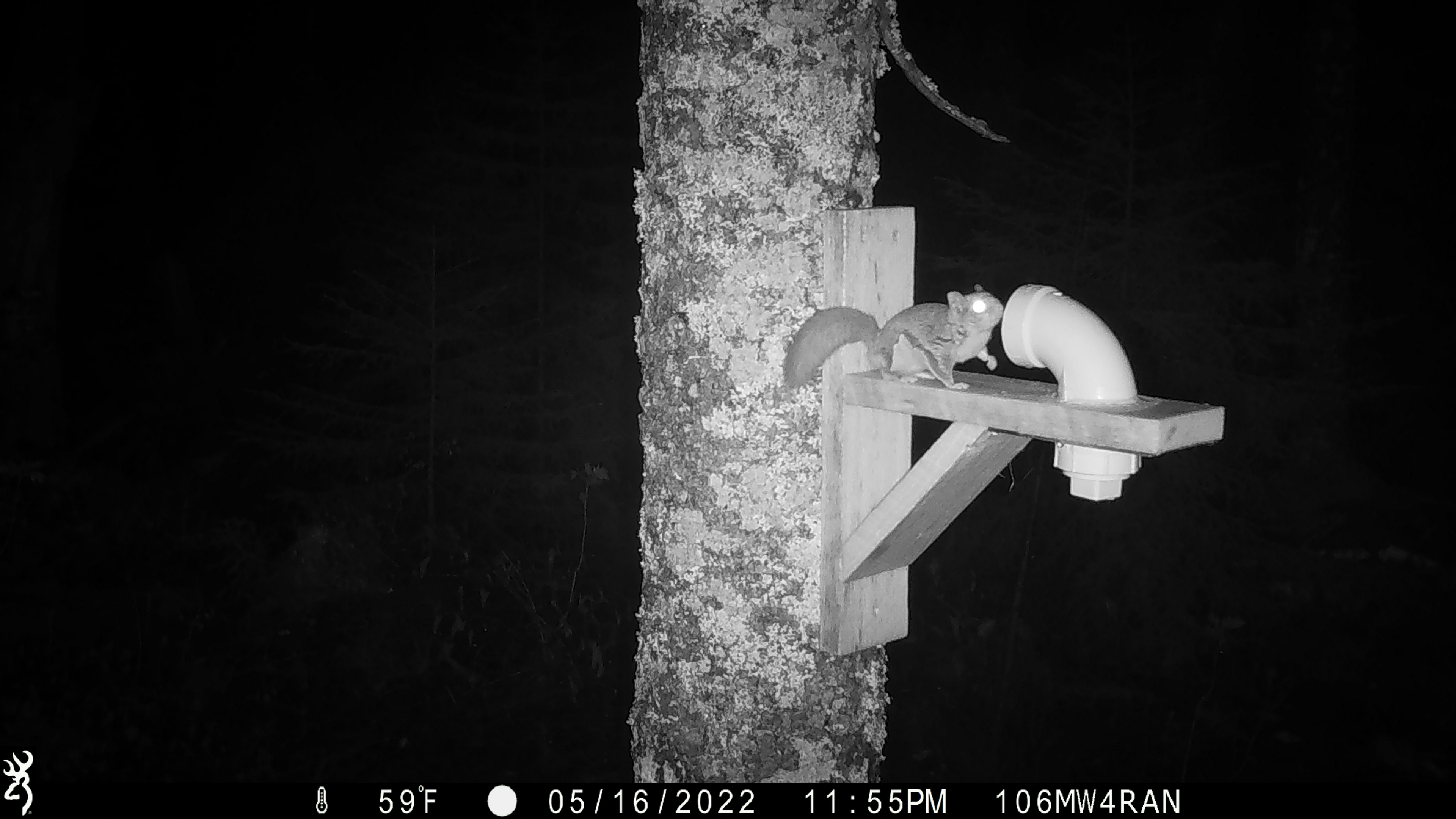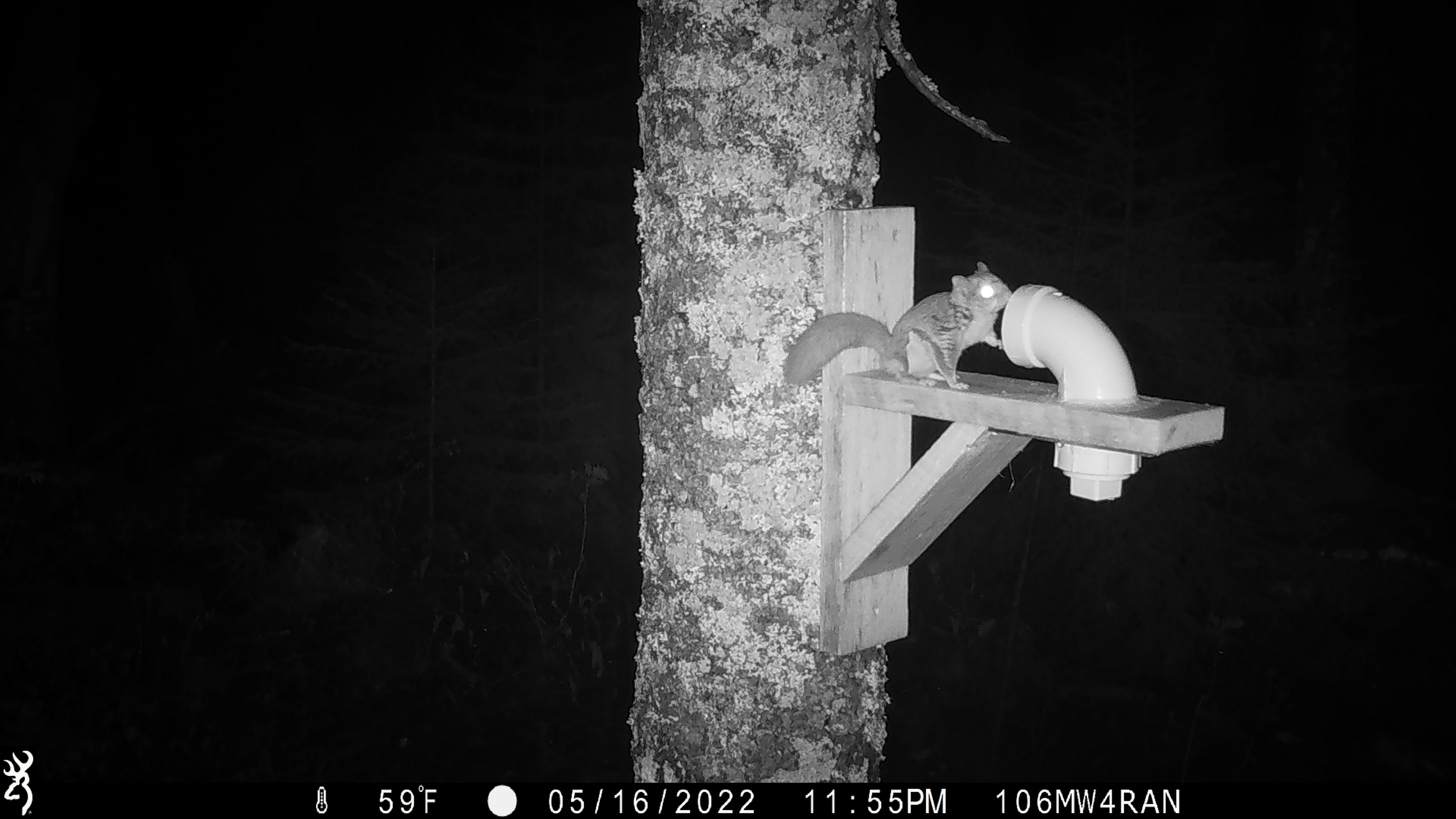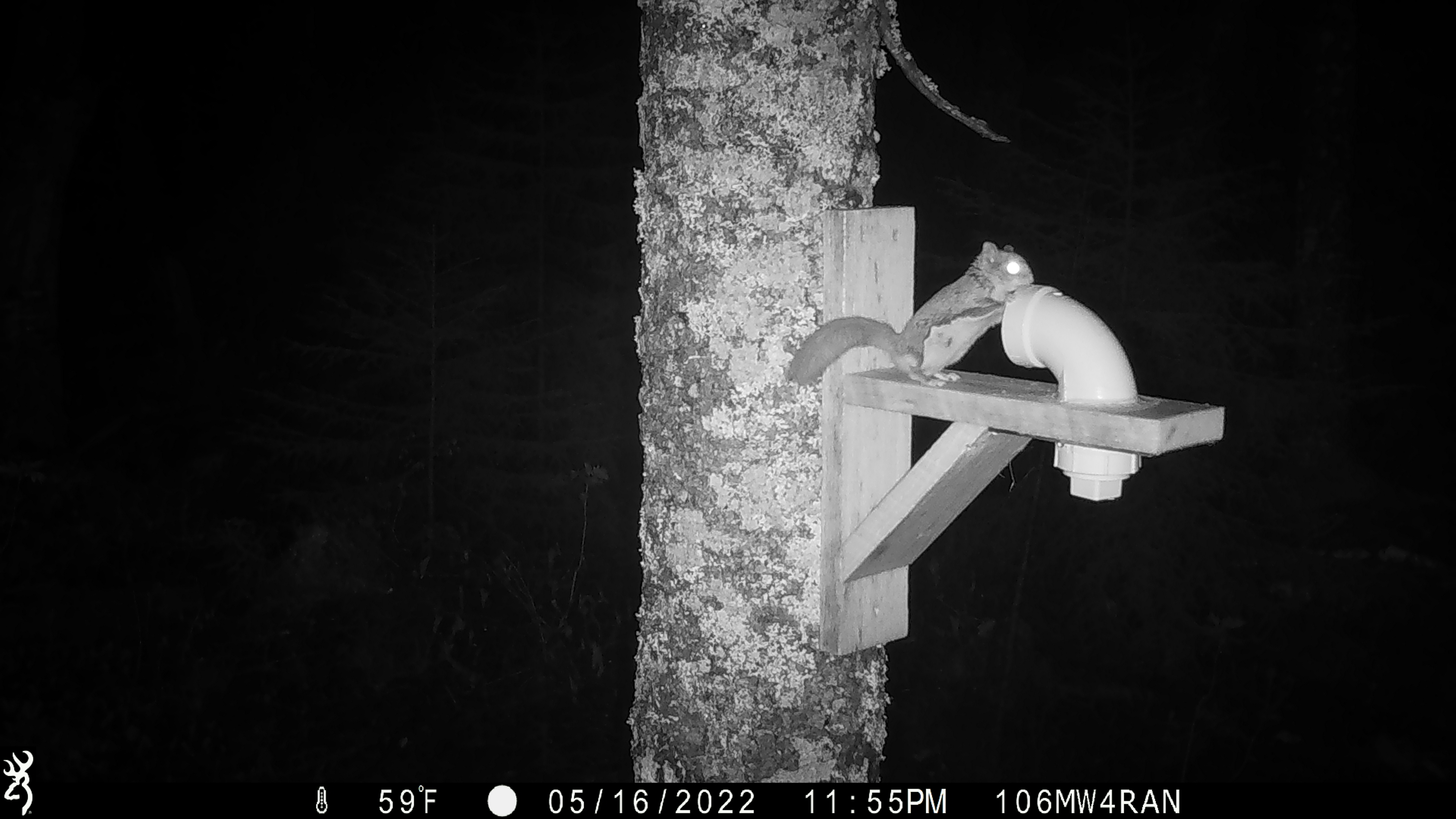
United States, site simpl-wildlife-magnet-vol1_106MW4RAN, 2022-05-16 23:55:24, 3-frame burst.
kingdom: Animalia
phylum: Chordata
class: Mammalia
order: Rodentia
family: Sciuridae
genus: Glaucomys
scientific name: Glaucomys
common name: flying squirrel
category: flying squirrel sp.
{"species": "flying squirrel sp. (flying squirrel) (Glaucomys)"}